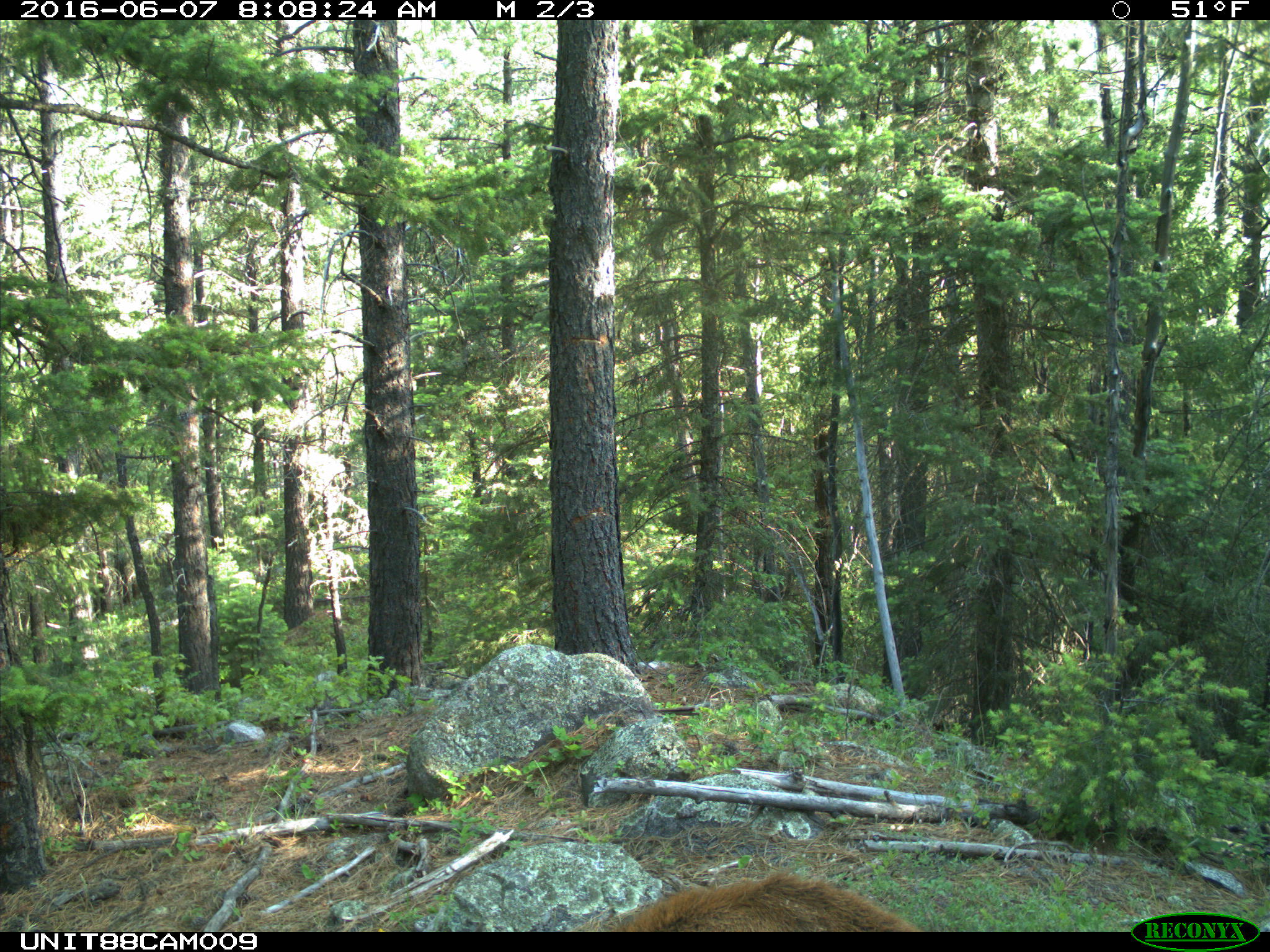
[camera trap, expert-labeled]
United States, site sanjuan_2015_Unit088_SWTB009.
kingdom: Animalia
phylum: Chordata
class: Mammalia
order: Artiodactyla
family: Cervidae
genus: Cervus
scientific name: Cervus elaphus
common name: red deer